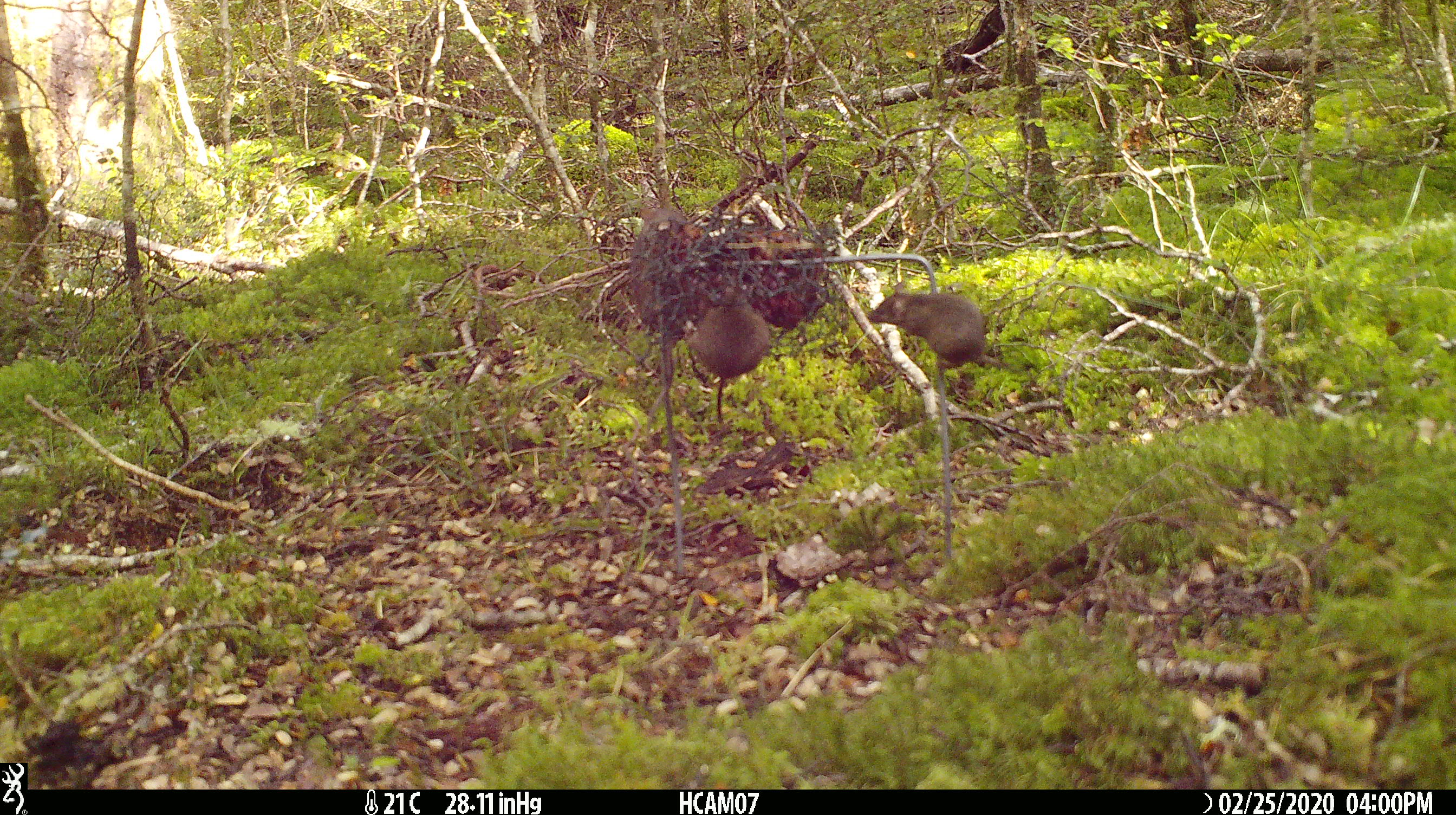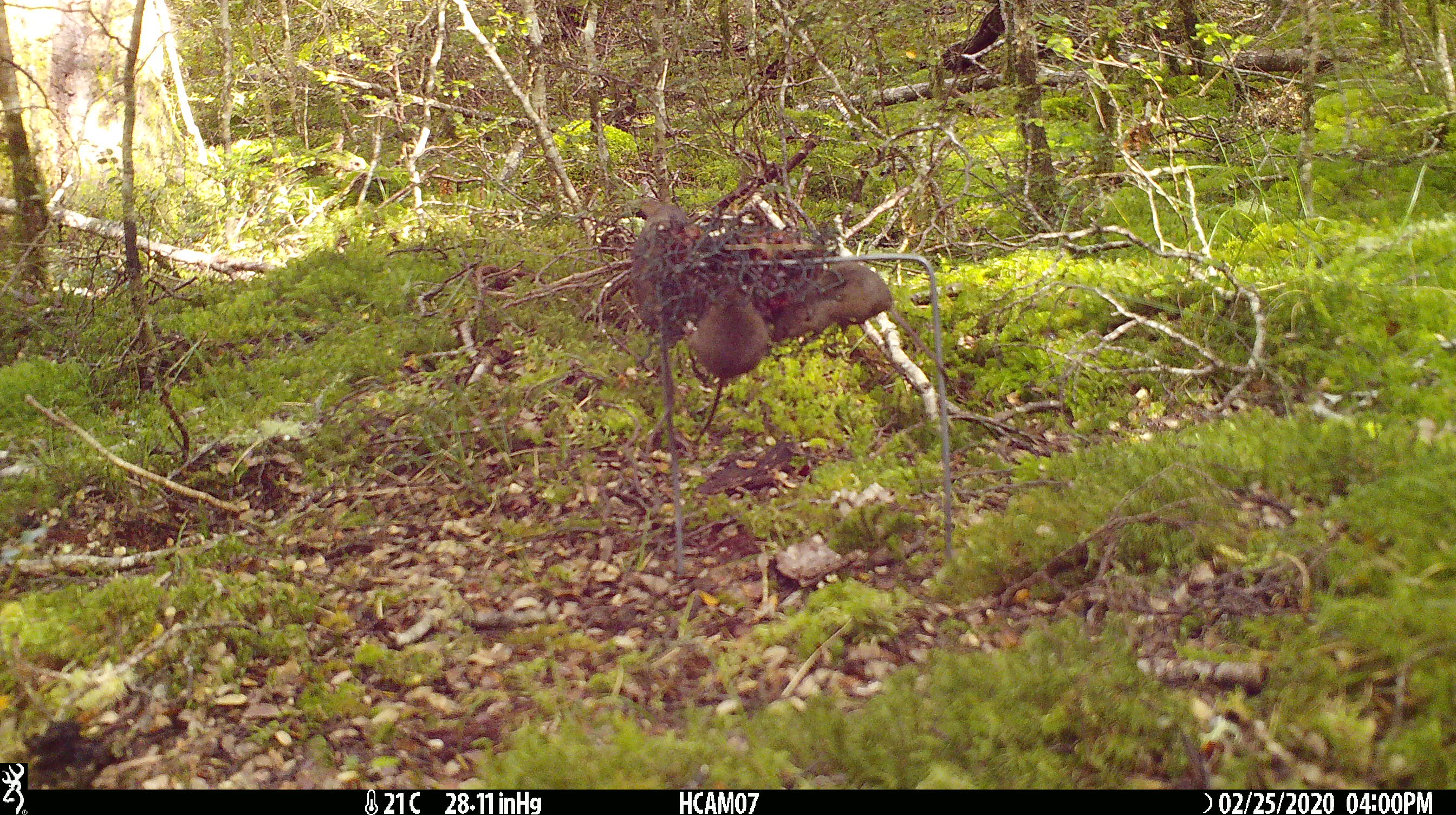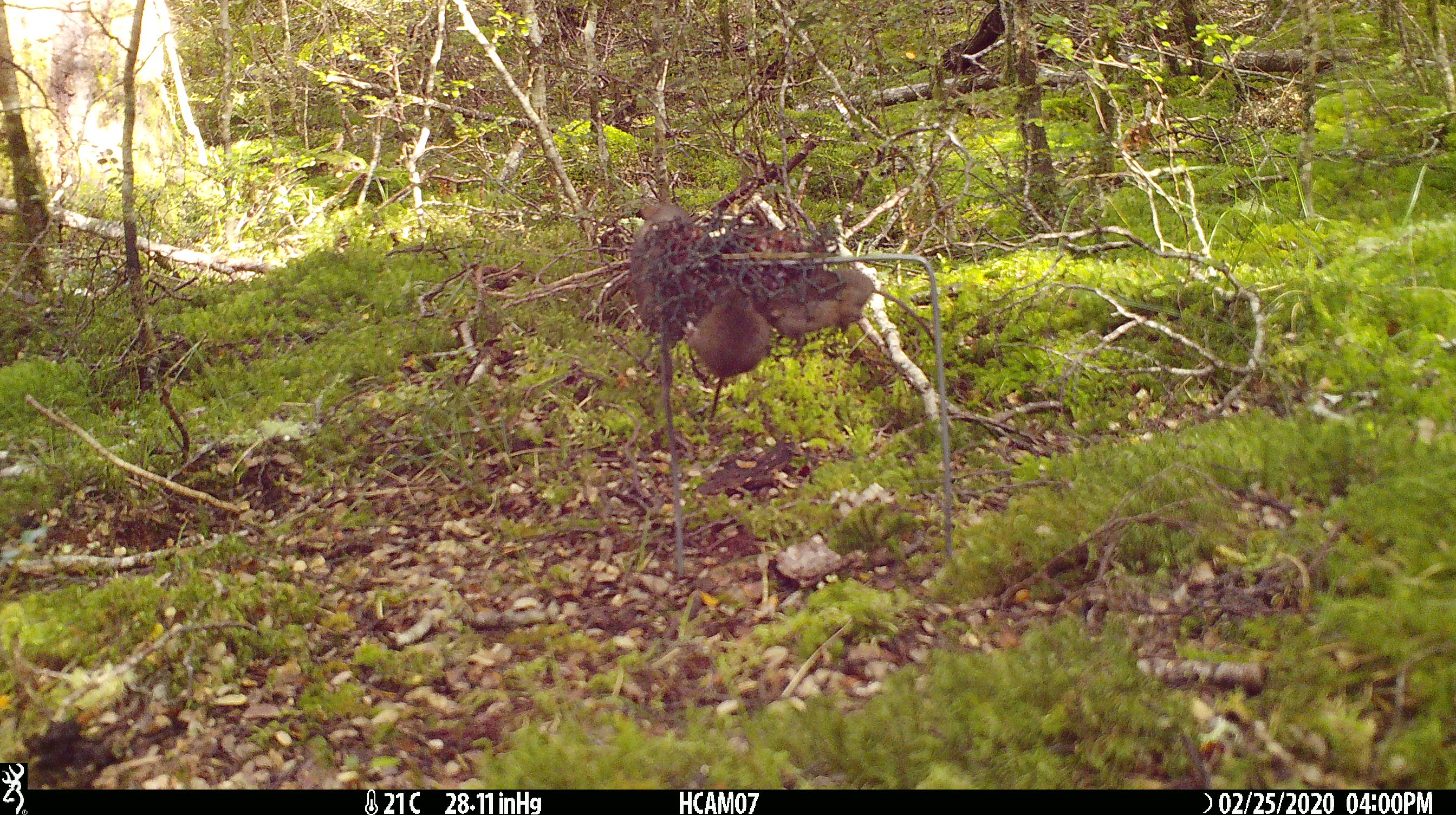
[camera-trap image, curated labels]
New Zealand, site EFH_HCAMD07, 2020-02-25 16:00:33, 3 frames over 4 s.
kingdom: Animalia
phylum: Chordata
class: Mammalia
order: Rodentia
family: Muridae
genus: Mus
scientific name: Mus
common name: mouse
Mouse (Mus).